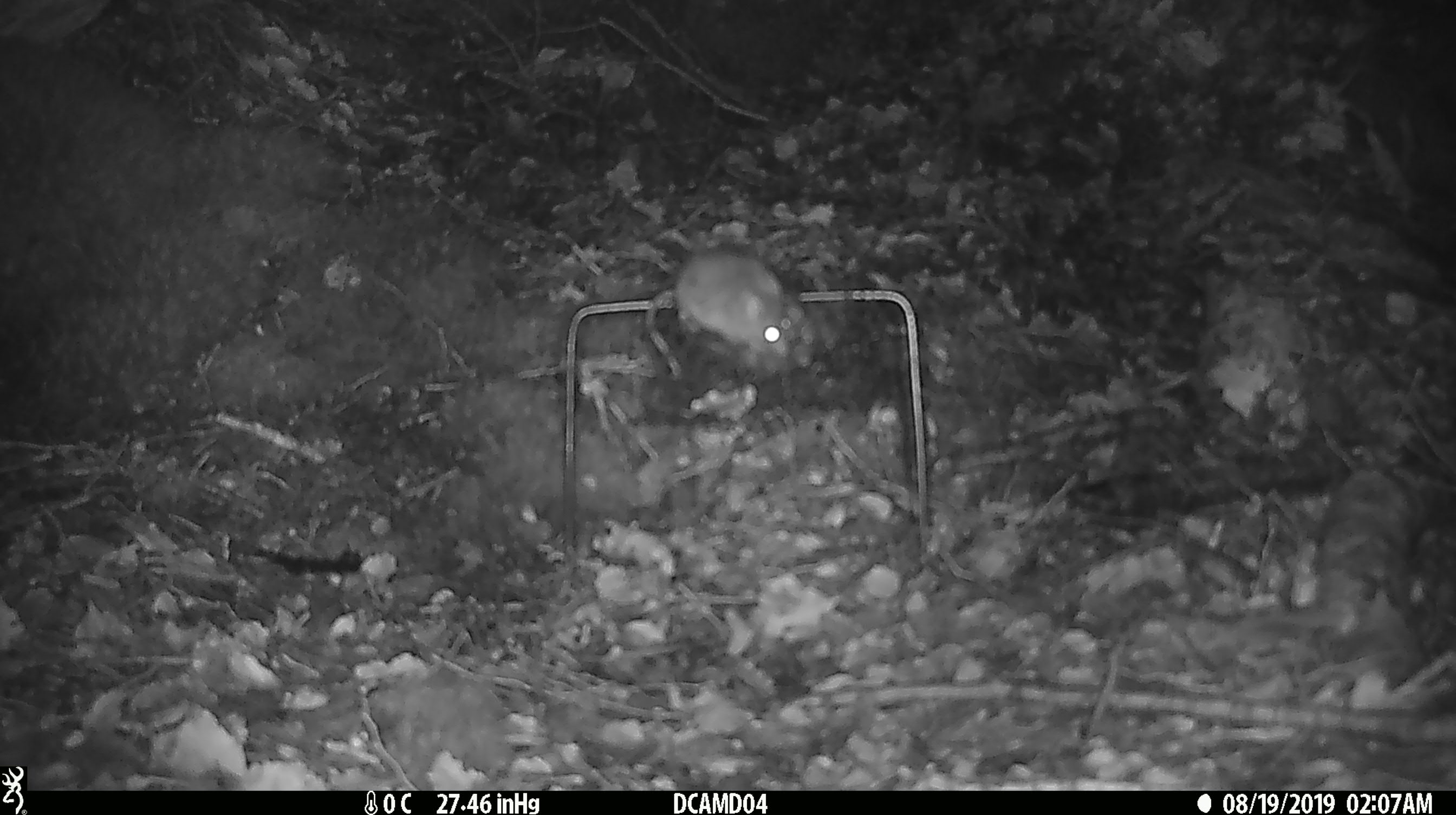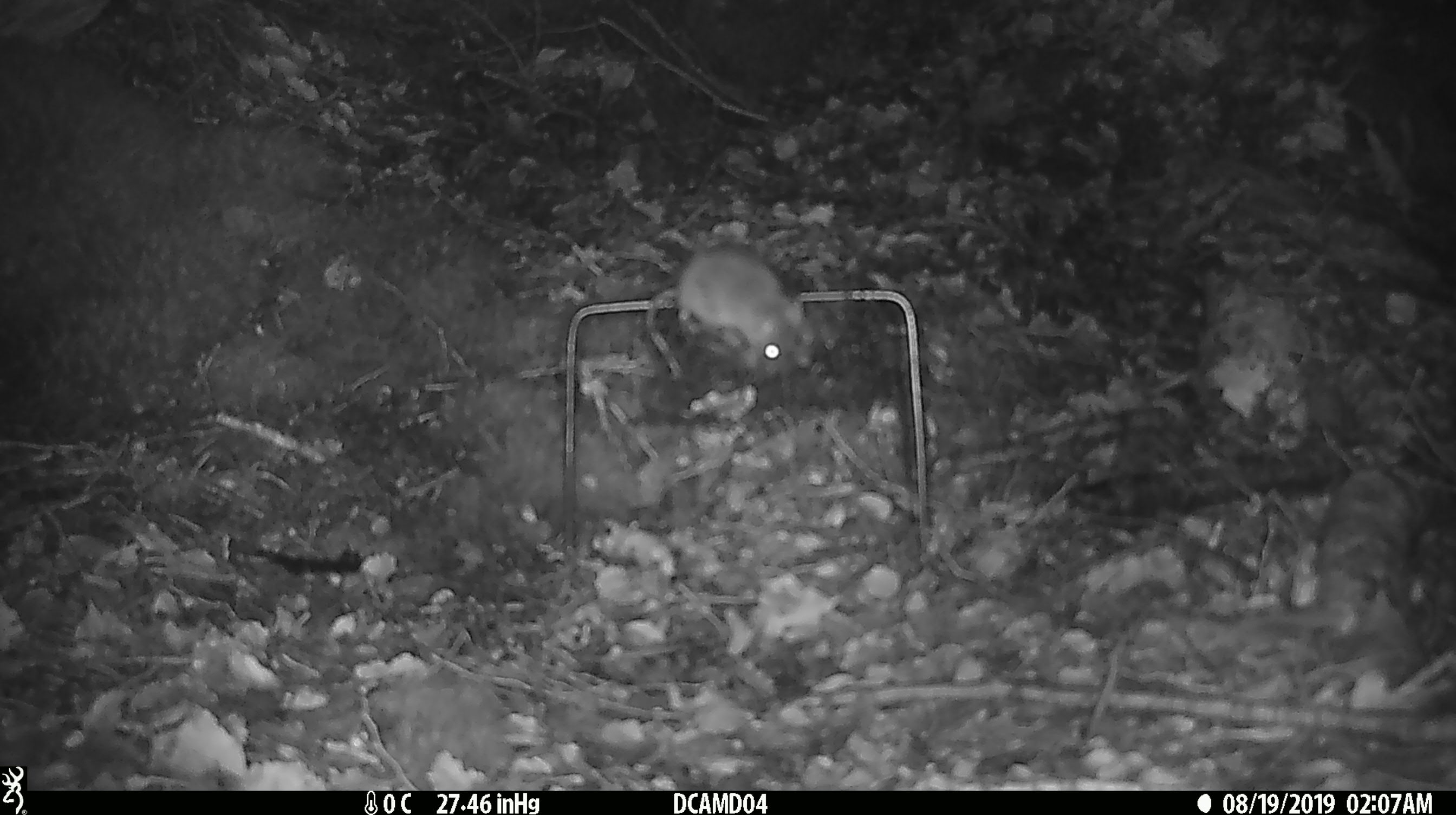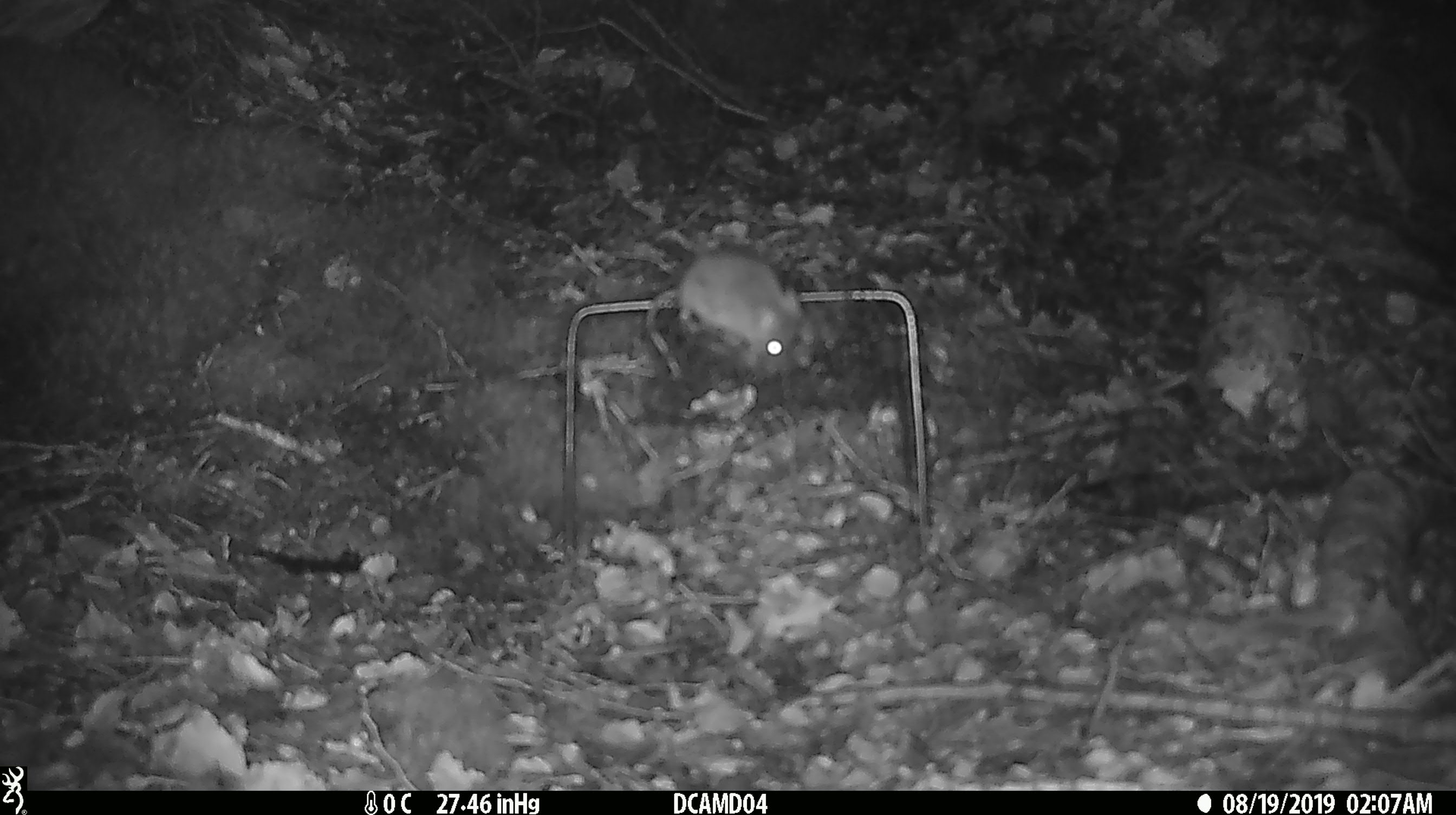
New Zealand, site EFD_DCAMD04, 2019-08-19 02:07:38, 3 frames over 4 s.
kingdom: Animalia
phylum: Chordata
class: Mammalia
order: Rodentia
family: Muridae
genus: Mus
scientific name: Mus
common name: mouse